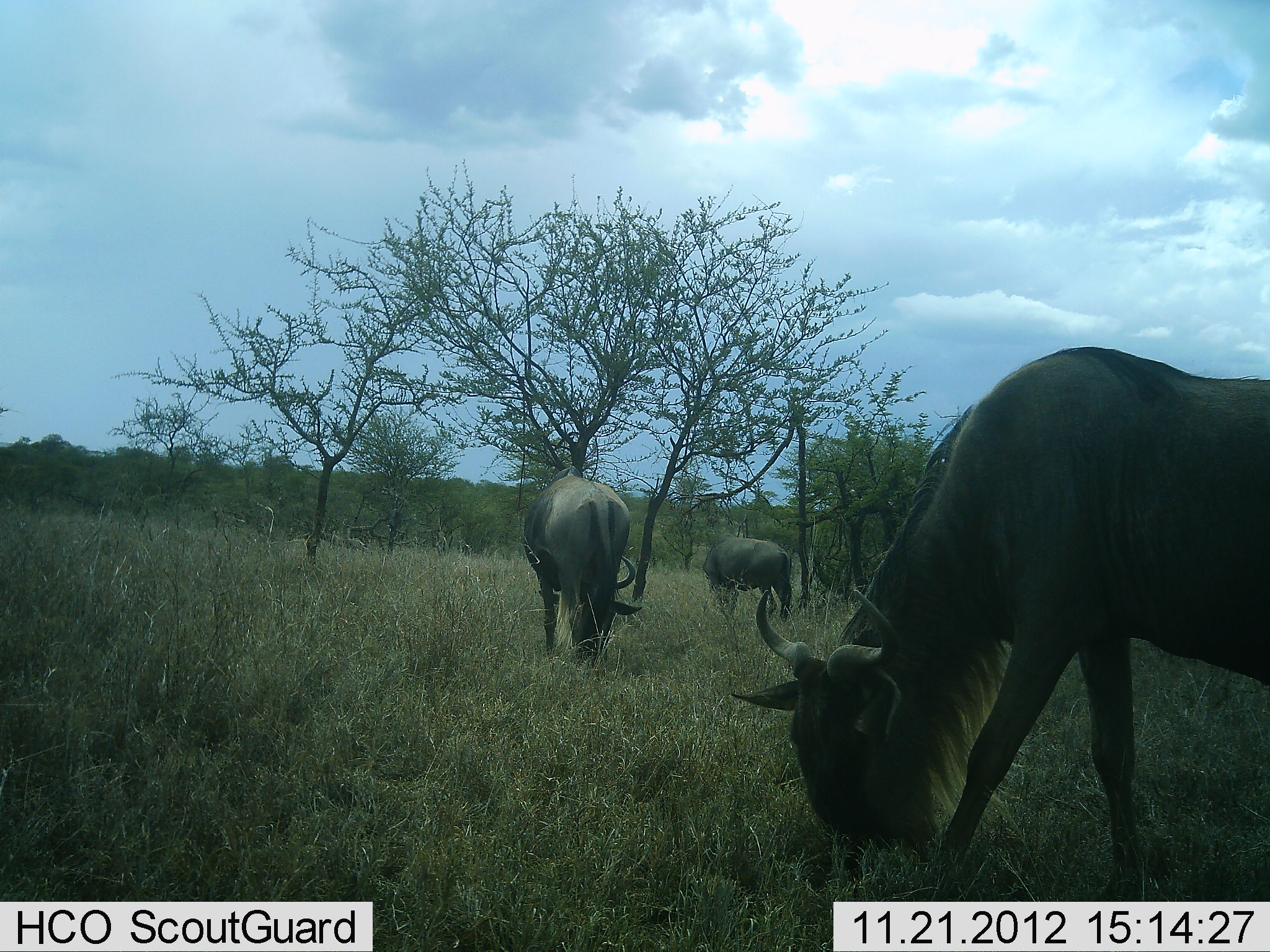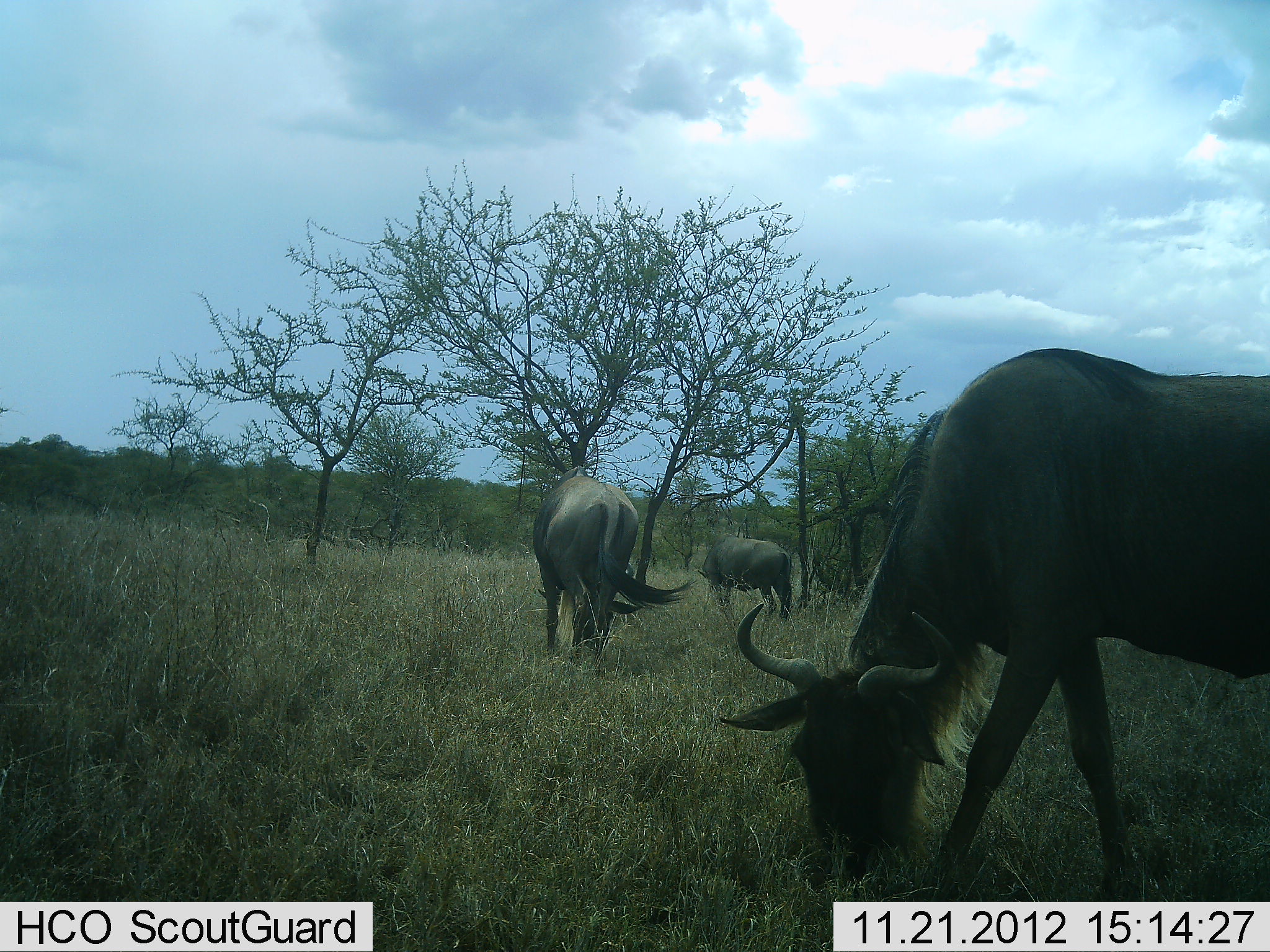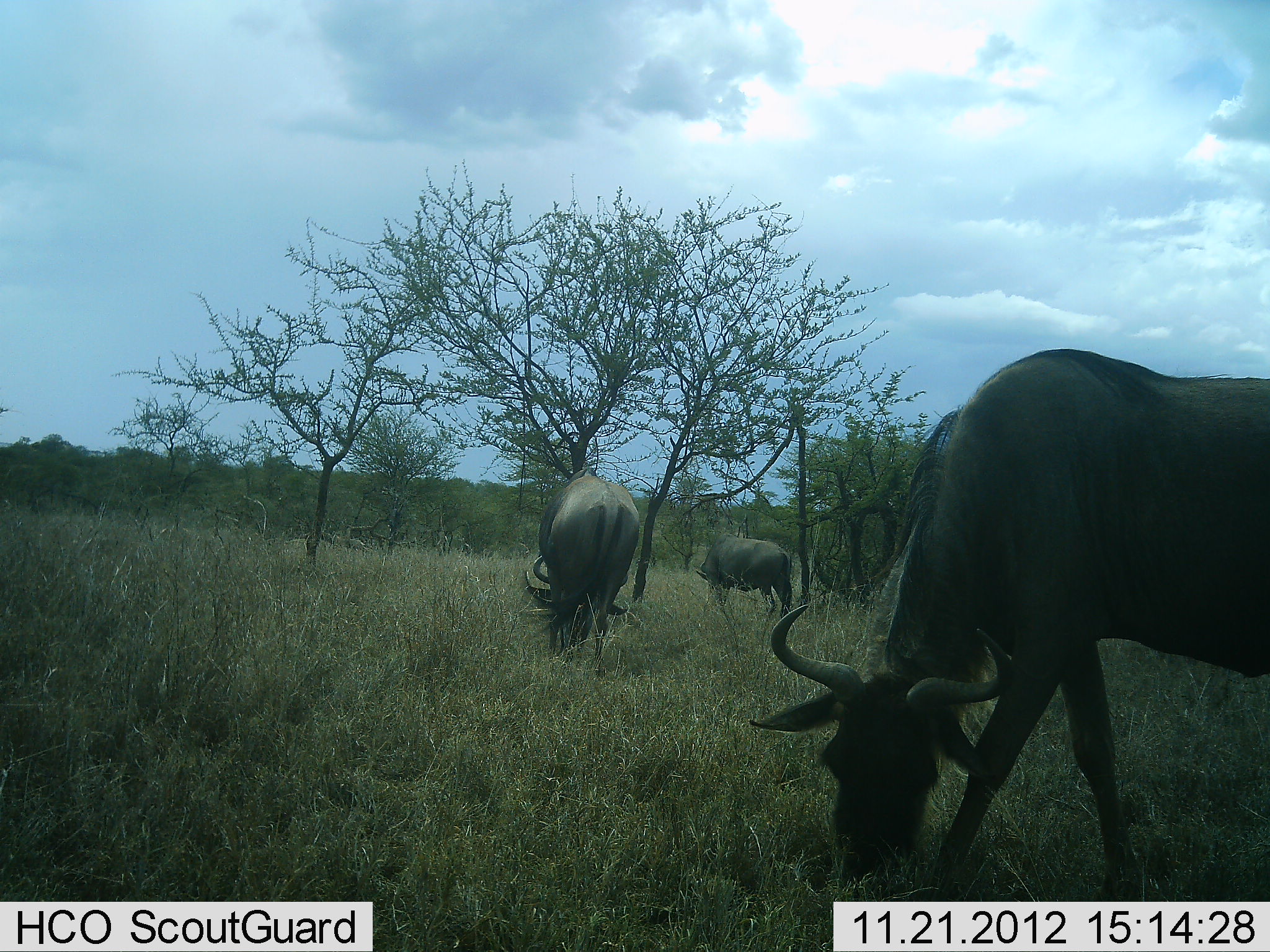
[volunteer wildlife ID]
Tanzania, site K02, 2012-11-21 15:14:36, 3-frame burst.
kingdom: Animalia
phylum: Chordata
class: Mammalia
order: Artiodactyla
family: Bovidae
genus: Connochaetes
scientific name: Connochaetes taurinus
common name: blue wildebeest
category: wildebeest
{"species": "wildebeest (blue wildebeest) (Connochaetes taurinus)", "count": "3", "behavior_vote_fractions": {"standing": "10%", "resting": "0%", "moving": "10%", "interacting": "0%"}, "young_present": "0%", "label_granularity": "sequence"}